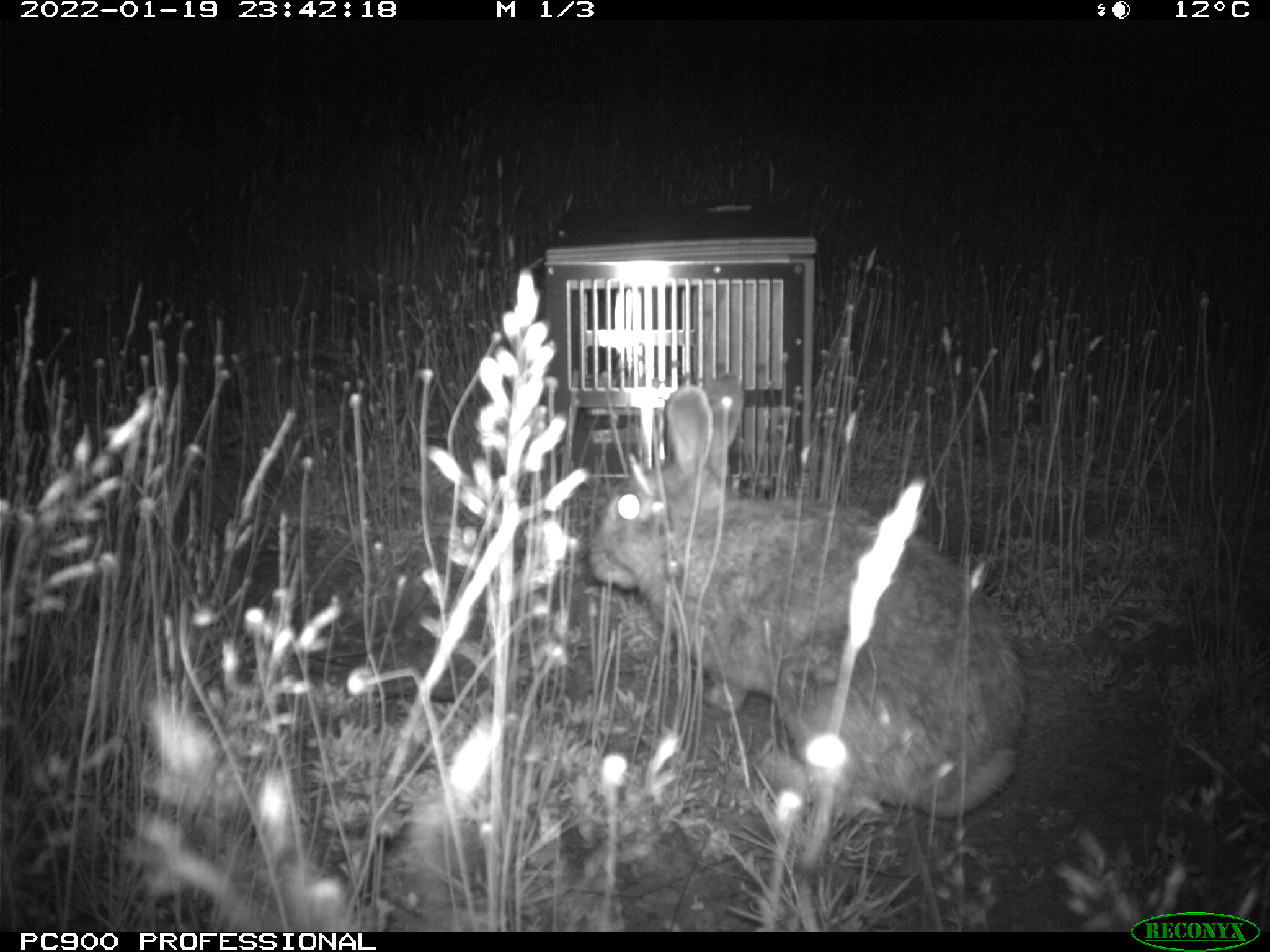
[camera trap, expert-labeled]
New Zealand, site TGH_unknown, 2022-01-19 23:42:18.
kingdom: Animalia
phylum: Chordata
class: Mammalia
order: Lagomorpha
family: Leporidae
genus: Oryctolagus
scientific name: Oryctolagus cuniculus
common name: european rabbit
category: rabbit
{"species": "rabbit (european rabbit) (Oryctolagus cuniculus)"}